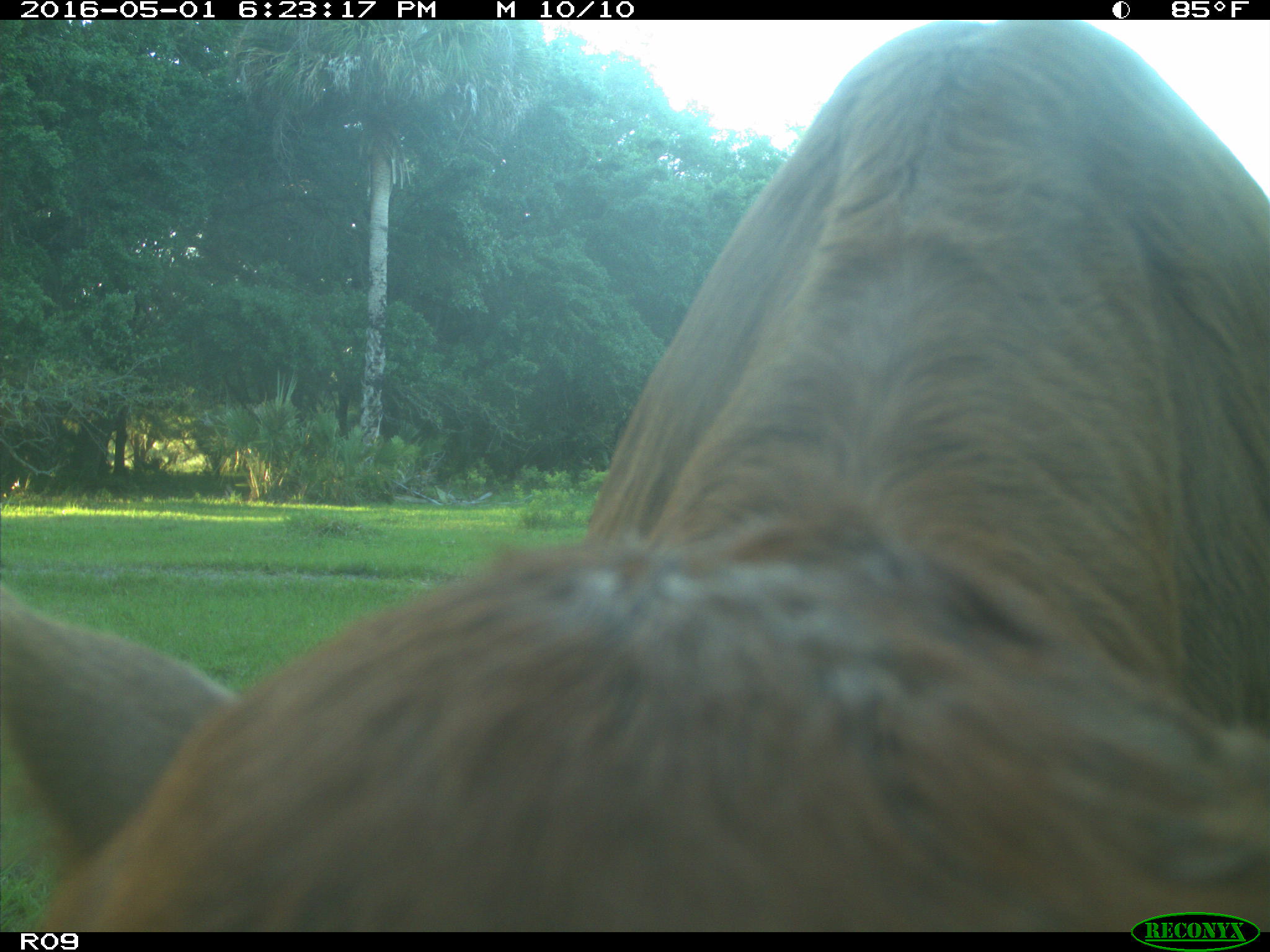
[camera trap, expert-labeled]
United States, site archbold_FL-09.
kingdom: Animalia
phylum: Chordata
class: Mammalia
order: Artiodactyla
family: Bovidae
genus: Bos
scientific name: Bos taurus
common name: domestic cow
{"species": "Bos taurus (domestic cow)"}